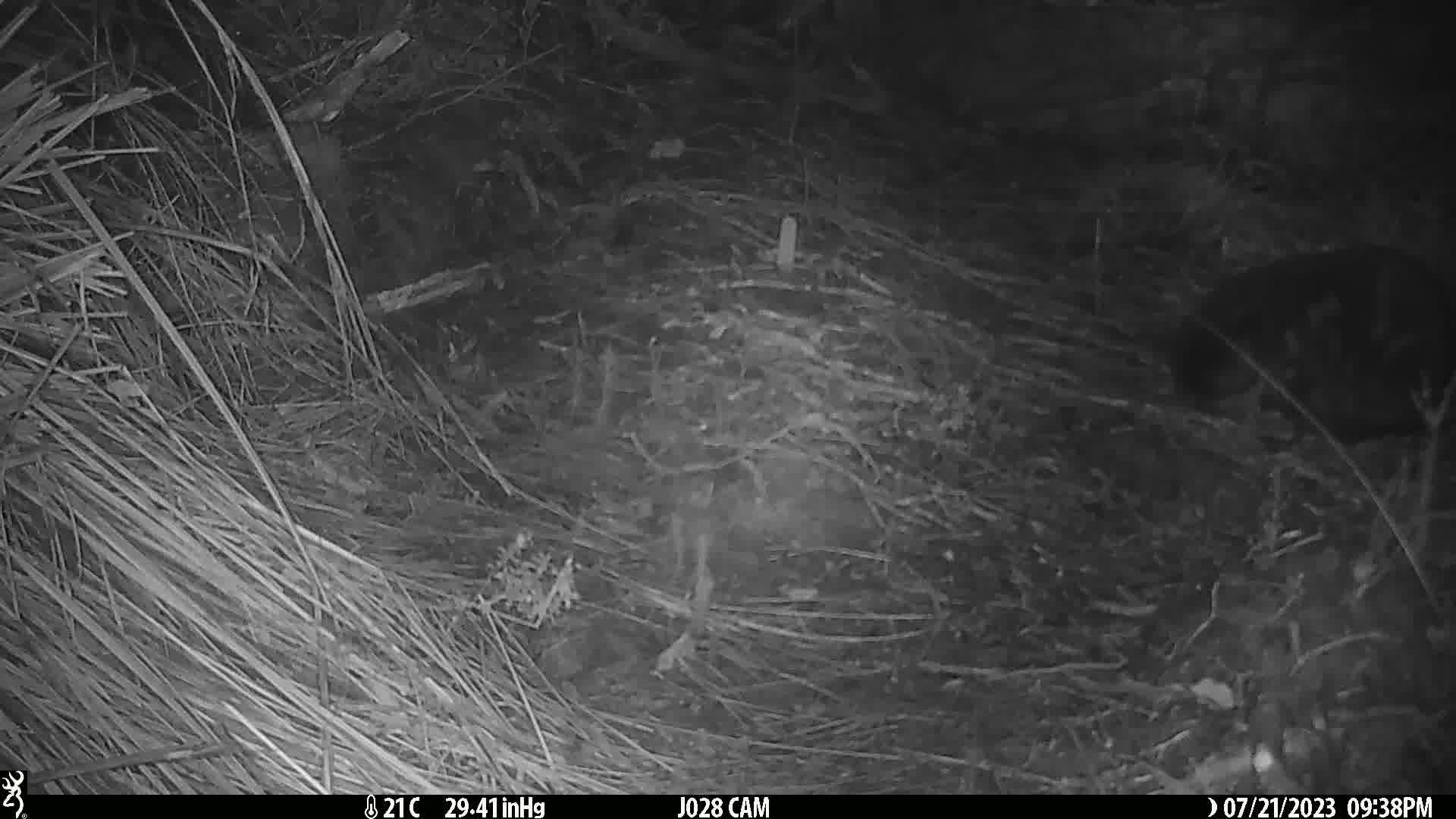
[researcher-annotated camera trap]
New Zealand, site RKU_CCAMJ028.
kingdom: Animalia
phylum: Chordata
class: Mammalia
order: Carnivora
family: Felidae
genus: Felis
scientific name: Felis catus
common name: domestic cat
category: cat